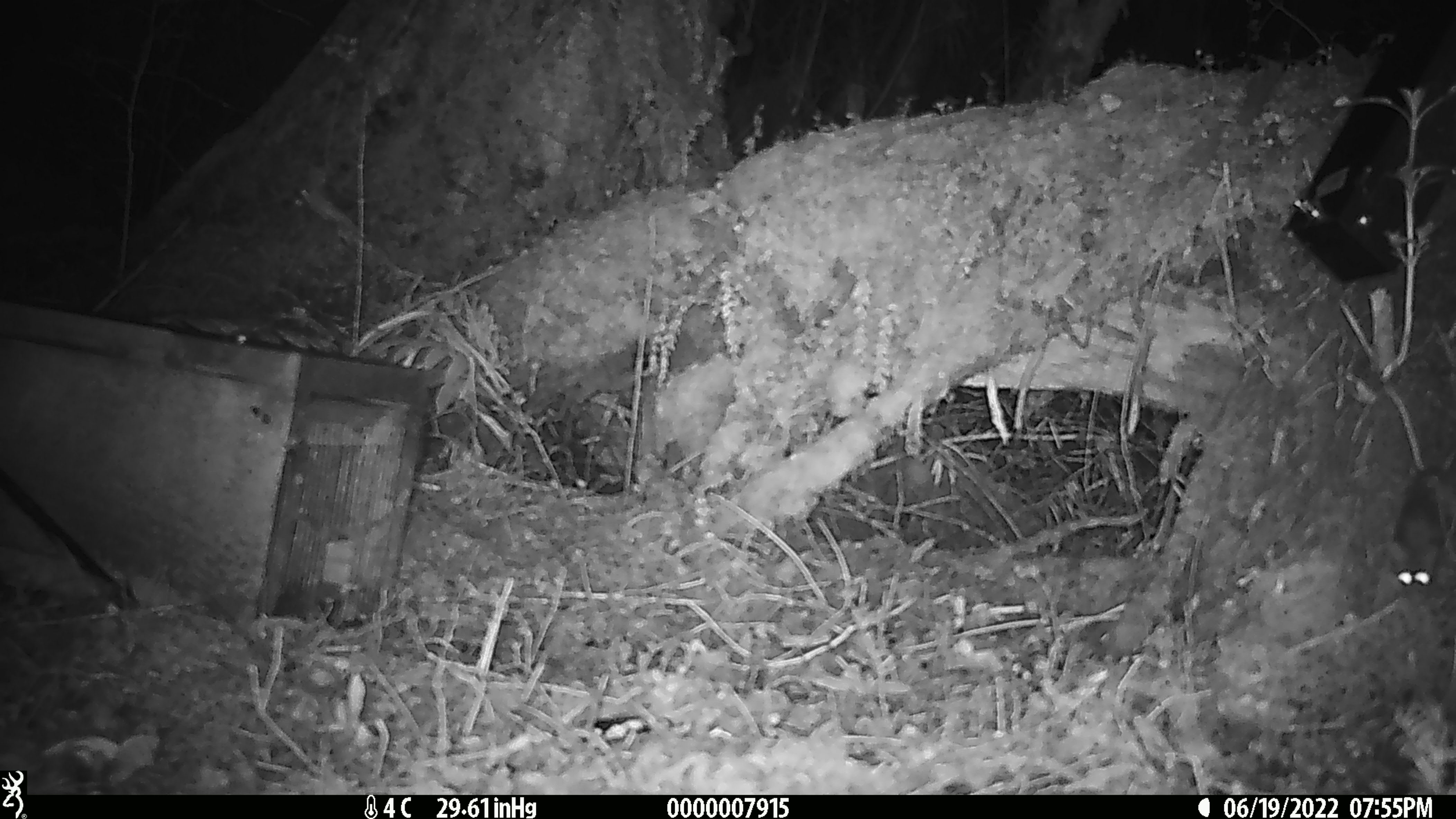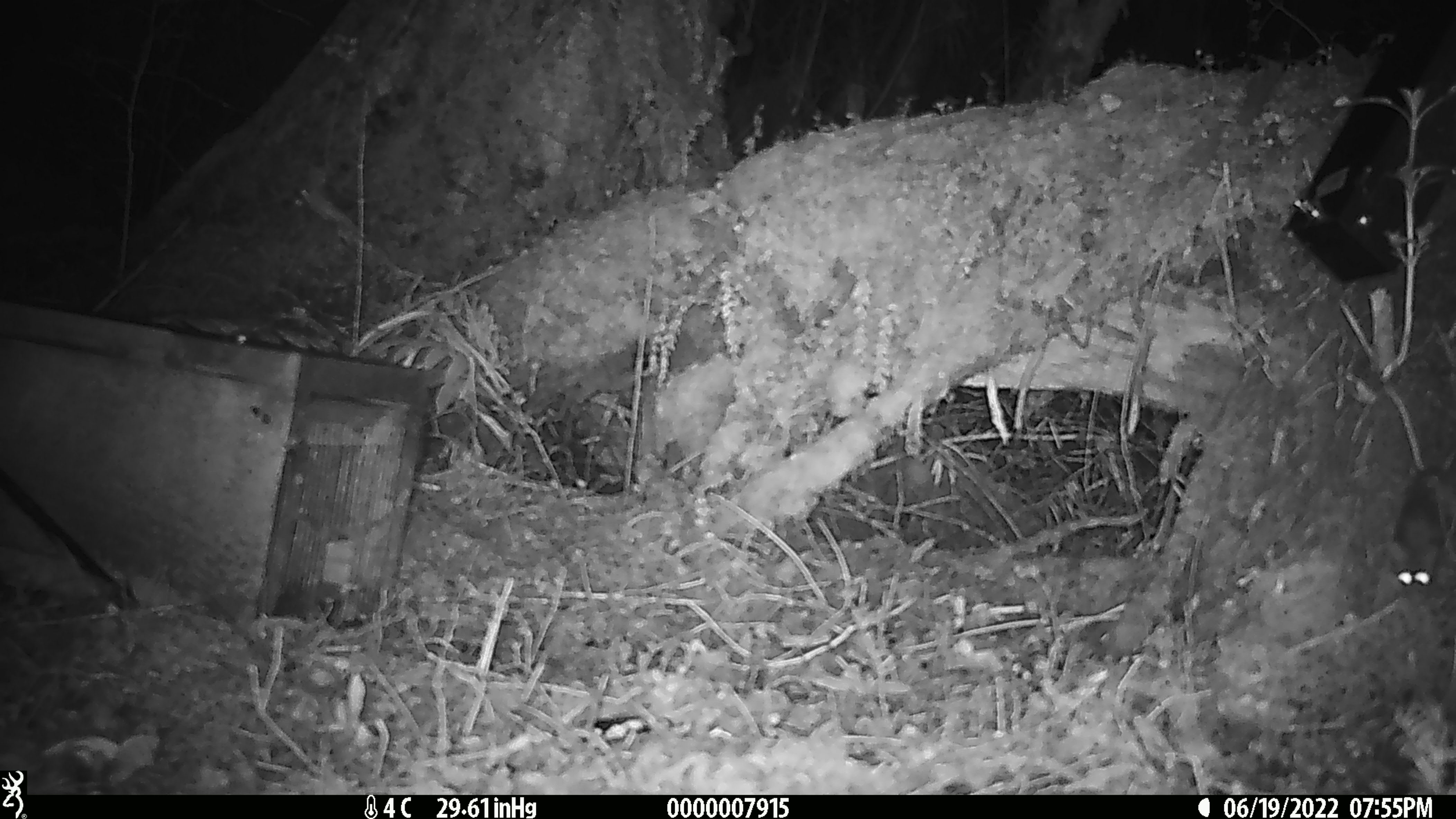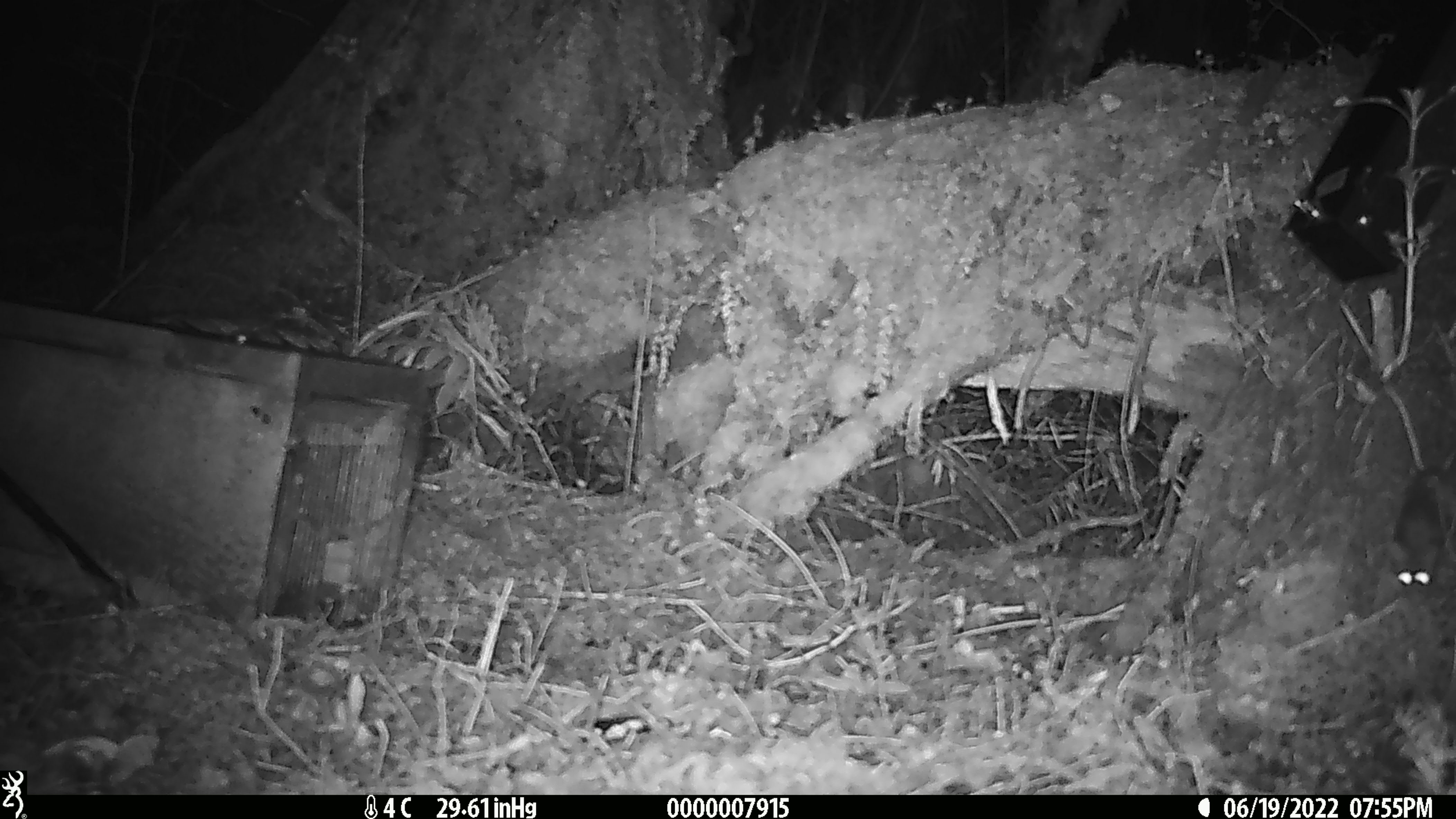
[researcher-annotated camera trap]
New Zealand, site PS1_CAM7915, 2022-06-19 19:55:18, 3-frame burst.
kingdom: Animalia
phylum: Chordata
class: Mammalia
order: Rodentia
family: Muridae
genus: Mus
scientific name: Mus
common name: mouse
Mouse (Mus).